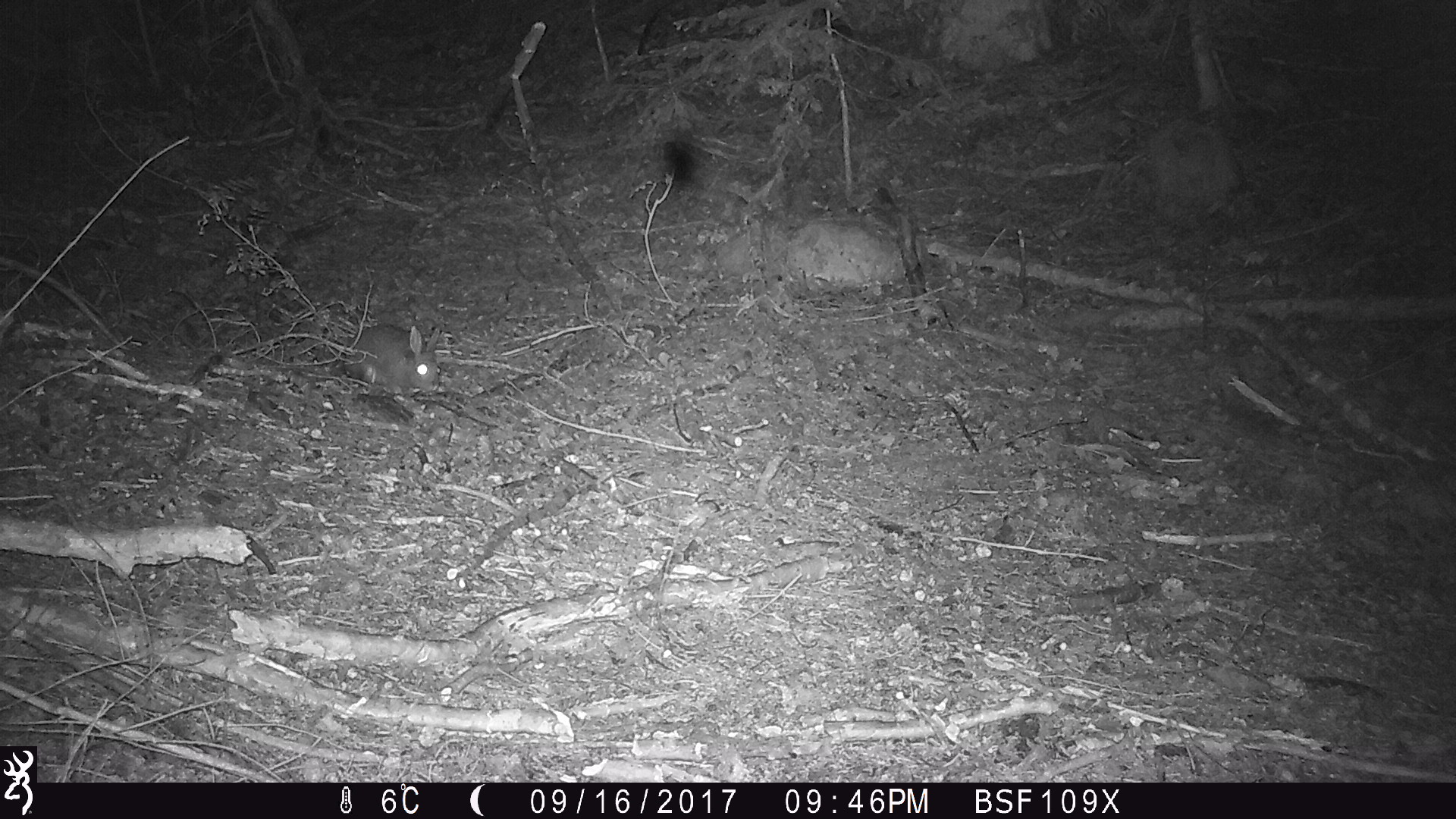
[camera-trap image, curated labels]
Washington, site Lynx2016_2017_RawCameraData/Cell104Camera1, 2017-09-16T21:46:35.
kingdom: Animalia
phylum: Chordata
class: Mammalia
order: Lagomorpha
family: Leporidae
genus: Lepus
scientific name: Lepus americanus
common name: snowshoe hare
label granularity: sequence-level